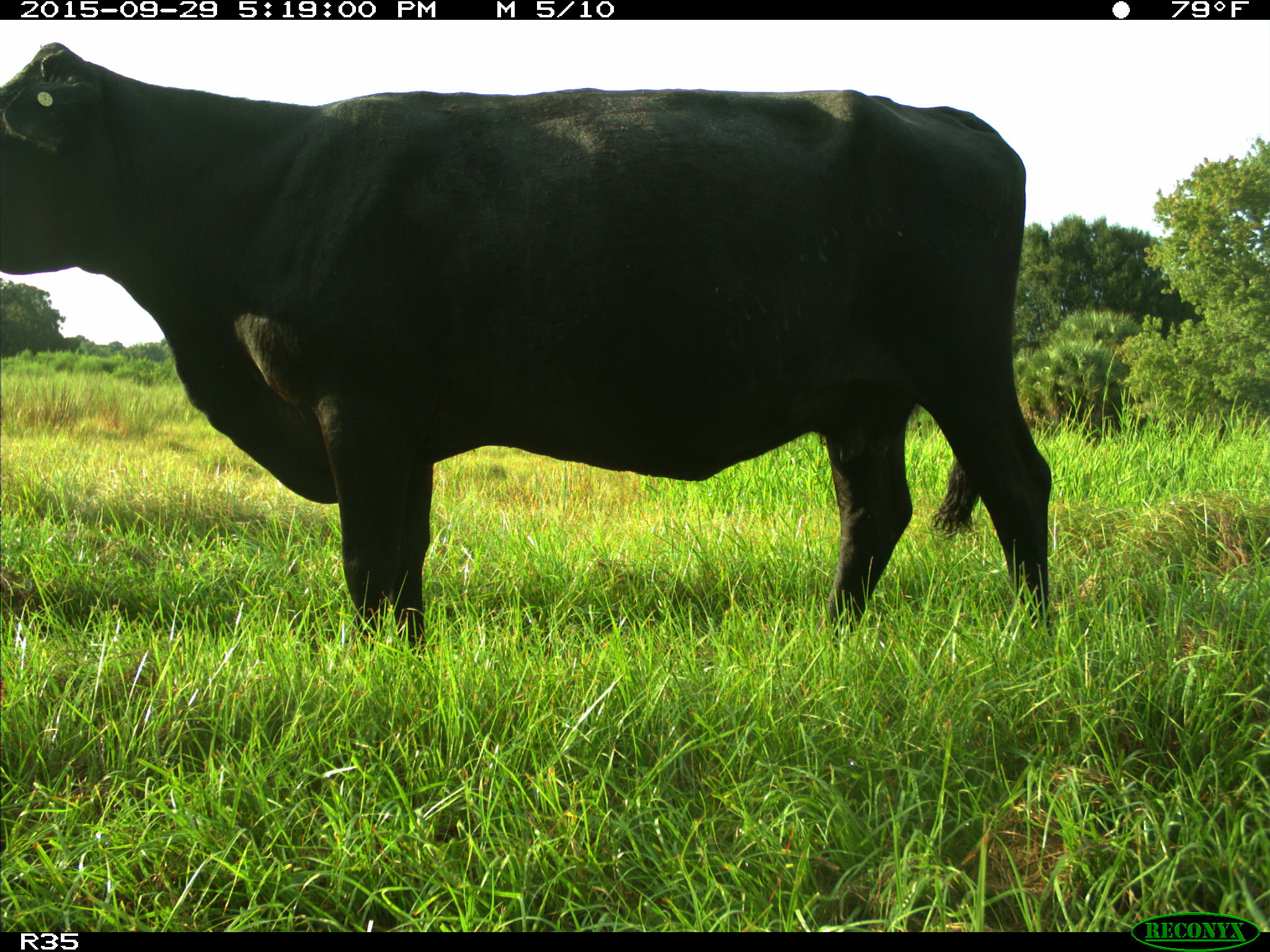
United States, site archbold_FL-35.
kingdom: Animalia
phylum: Chordata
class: Mammalia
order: Artiodactyla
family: Bovidae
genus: Bos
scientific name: Bos taurus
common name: domestic cow